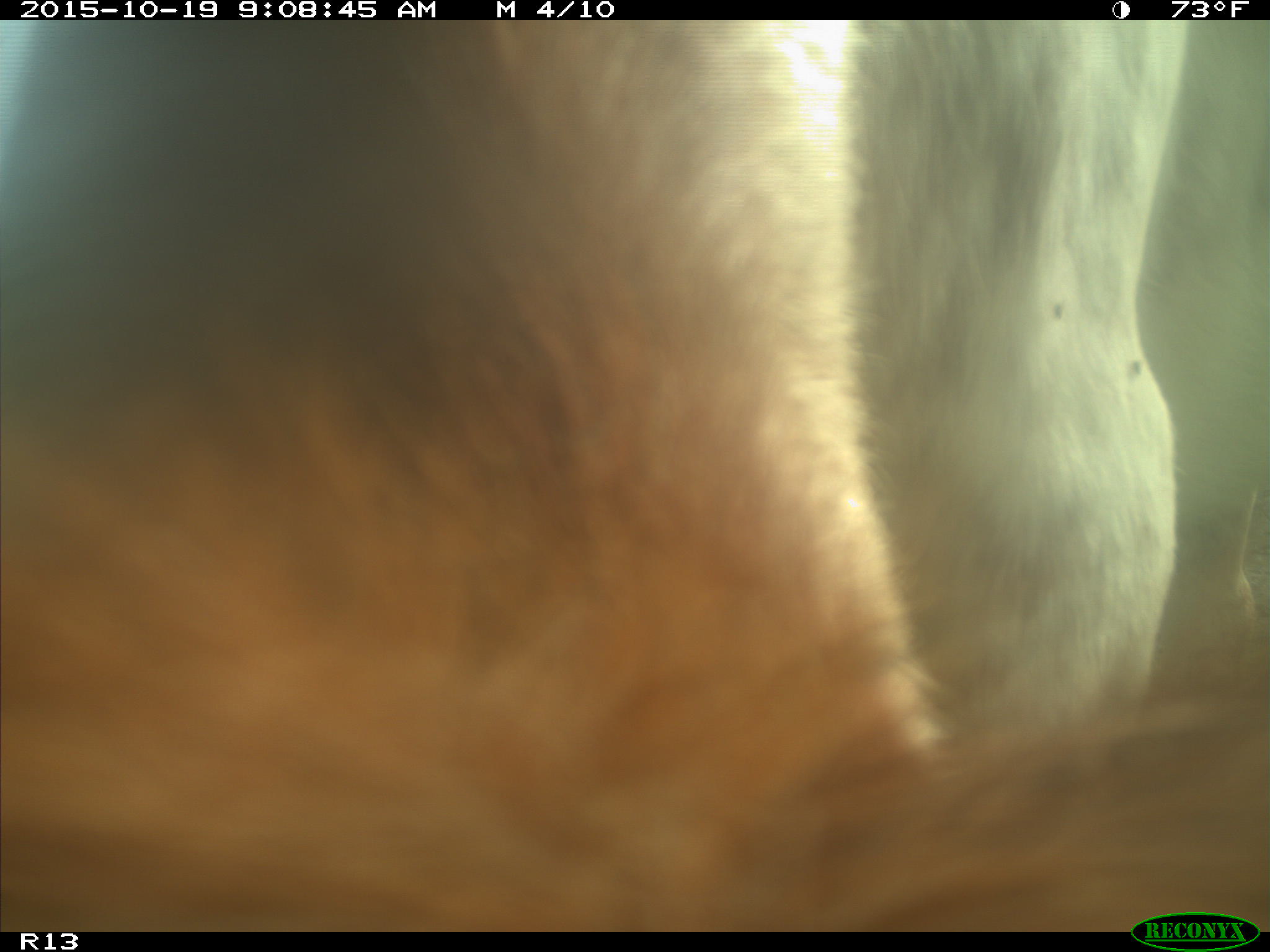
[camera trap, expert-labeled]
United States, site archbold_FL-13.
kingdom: Animalia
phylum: Chordata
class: Mammalia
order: Artiodactyla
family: Bovidae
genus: Bos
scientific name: Bos taurus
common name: domestic cow